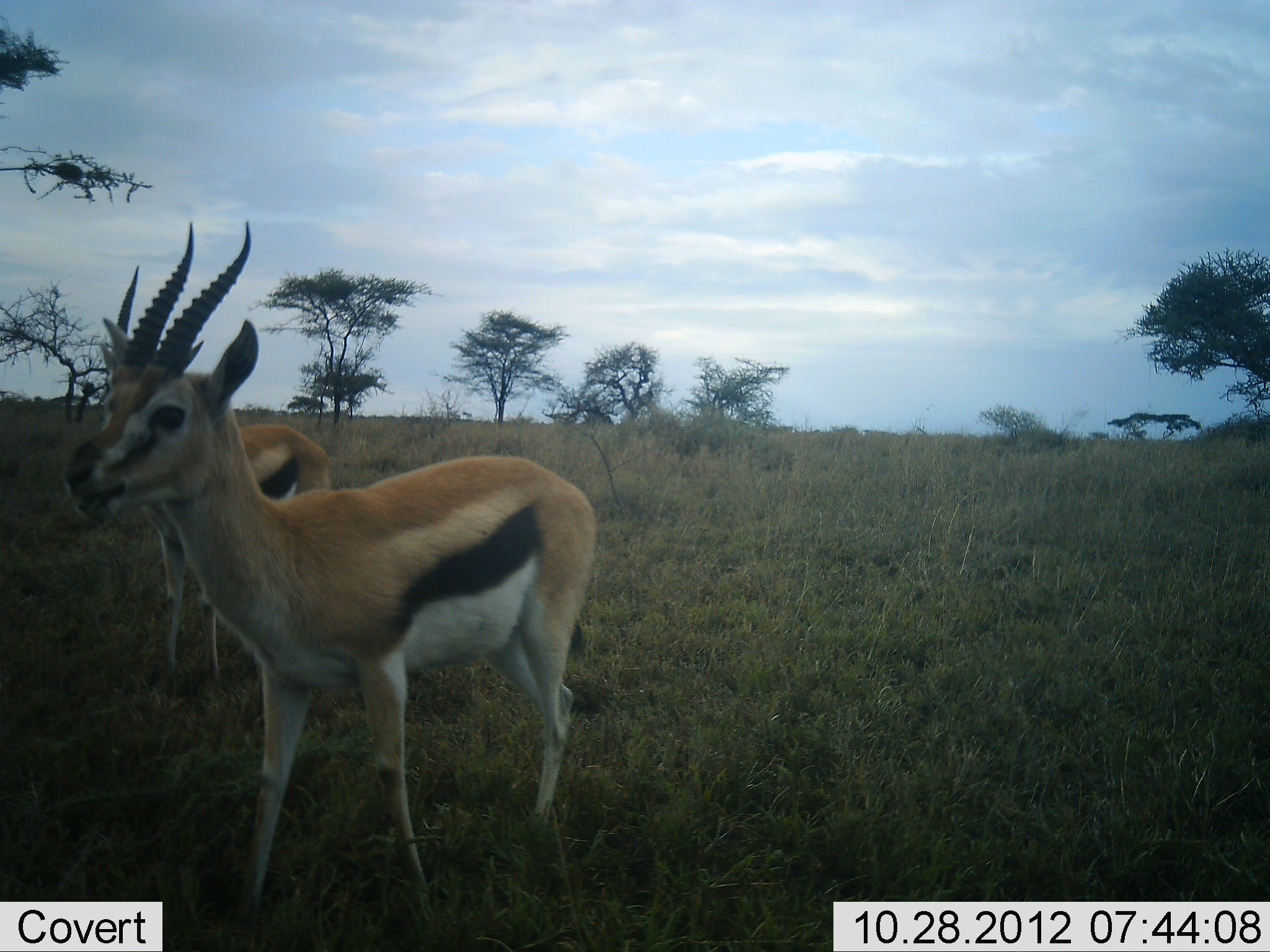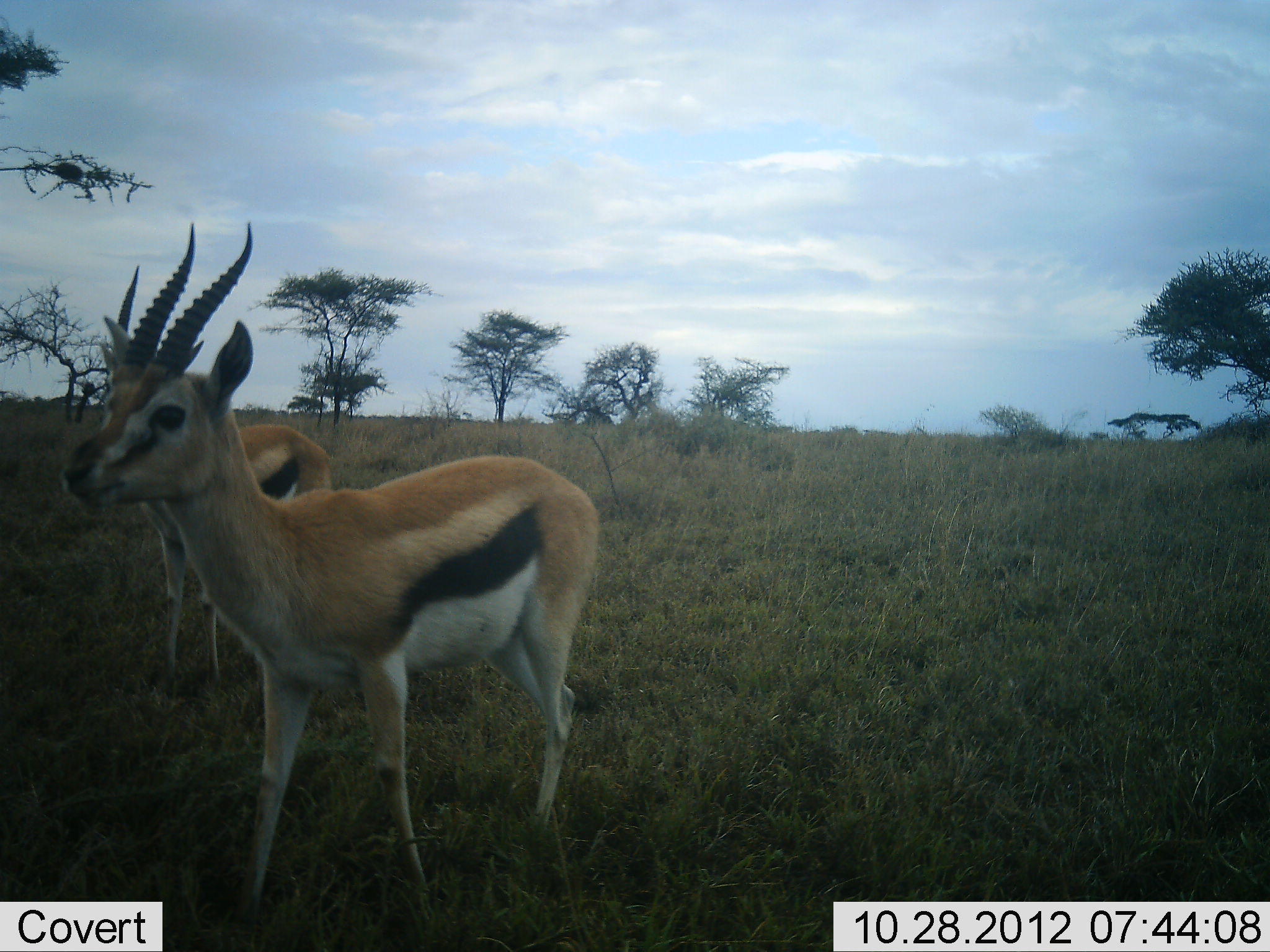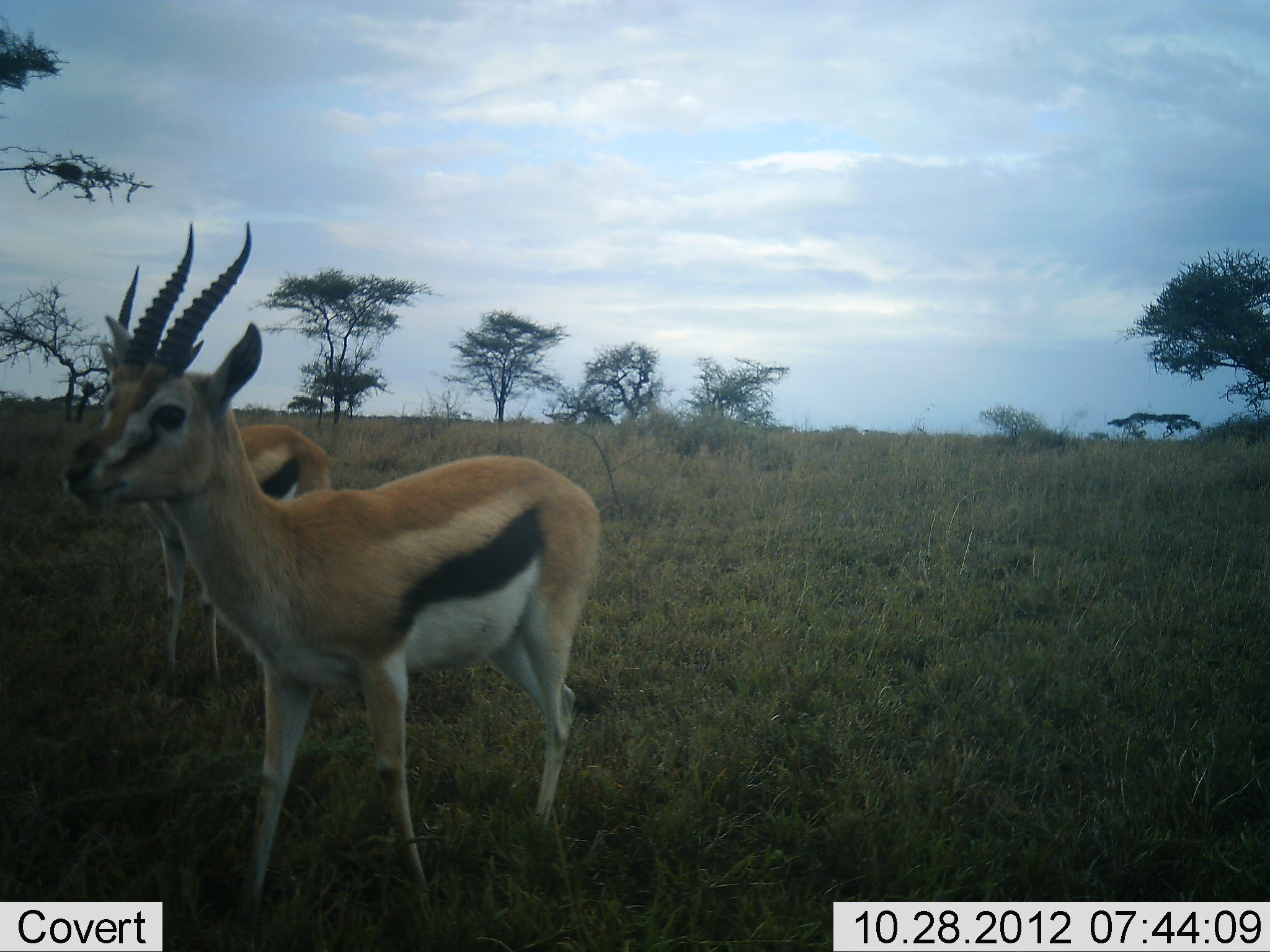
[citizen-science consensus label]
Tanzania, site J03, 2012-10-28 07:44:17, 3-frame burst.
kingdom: Animalia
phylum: Chordata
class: Mammalia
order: Artiodactyla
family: Bovidae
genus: Eudorcas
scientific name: Eudorcas thomsonii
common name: thomson's gazelle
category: gazellethomsons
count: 2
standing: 100%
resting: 0%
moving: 0%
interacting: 0%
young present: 0%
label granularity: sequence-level